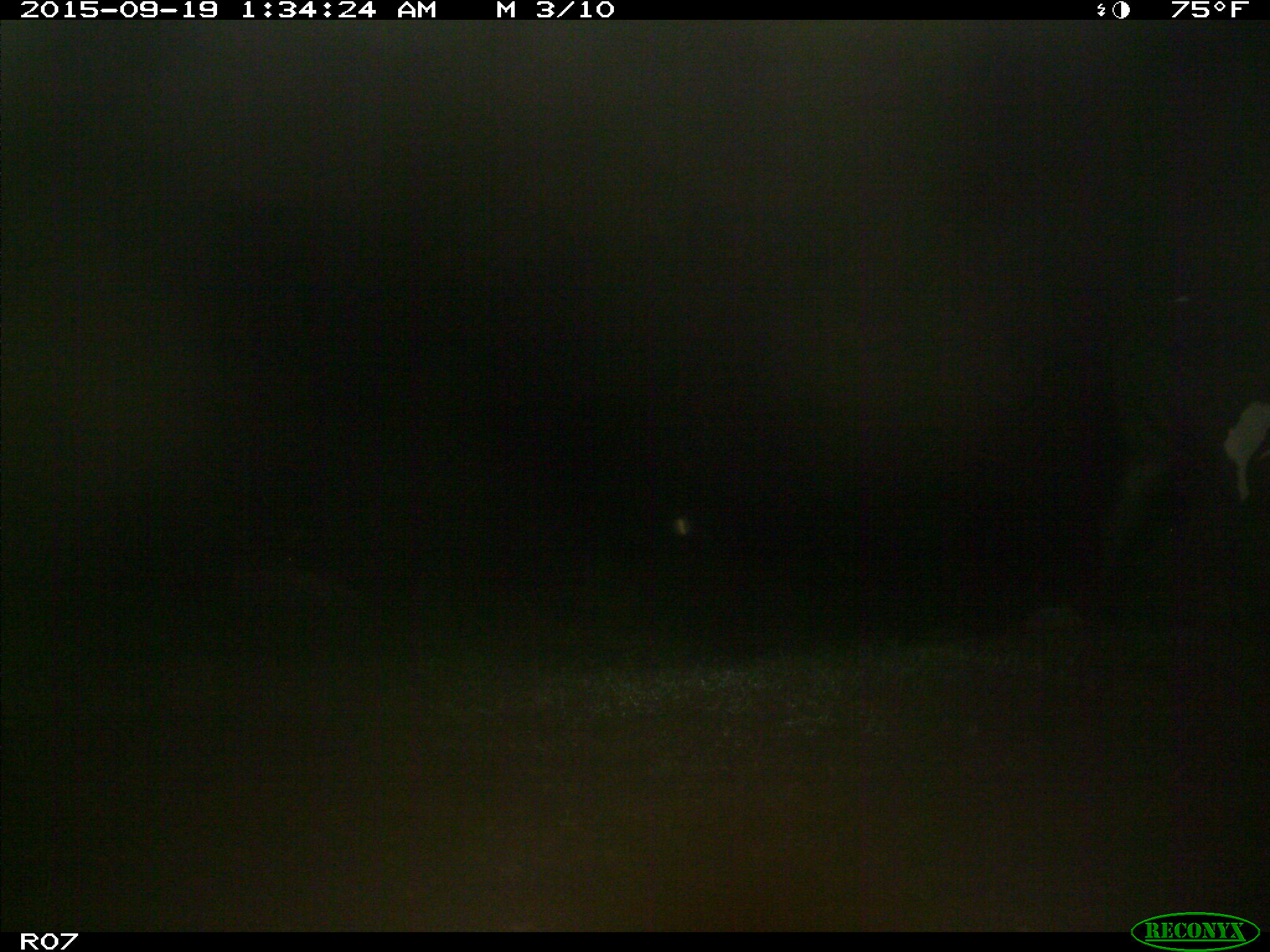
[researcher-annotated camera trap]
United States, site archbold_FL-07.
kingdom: Animalia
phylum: Chordata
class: Mammalia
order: Artiodactyla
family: Bovidae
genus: Bos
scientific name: Bos taurus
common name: domestic cow